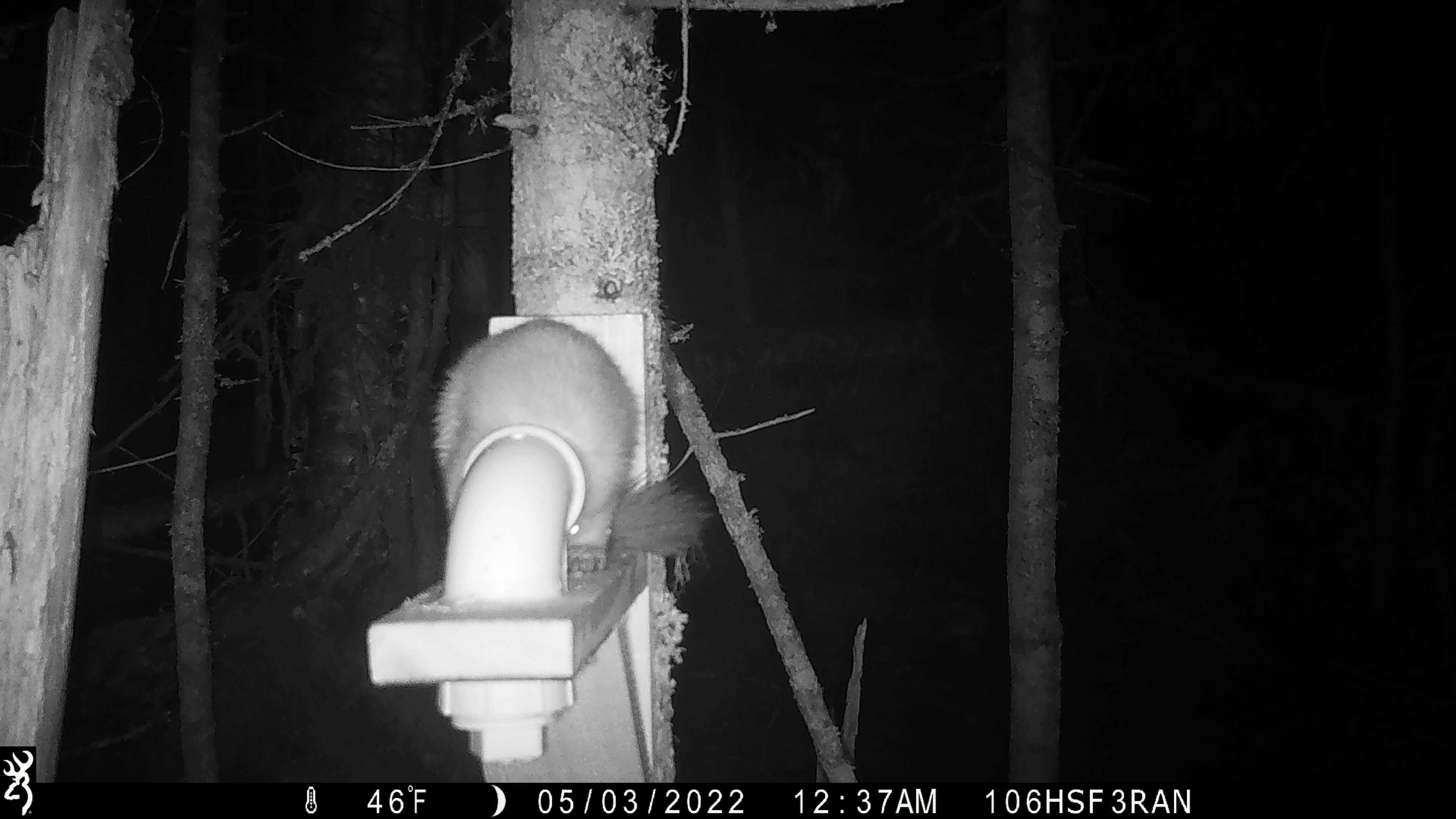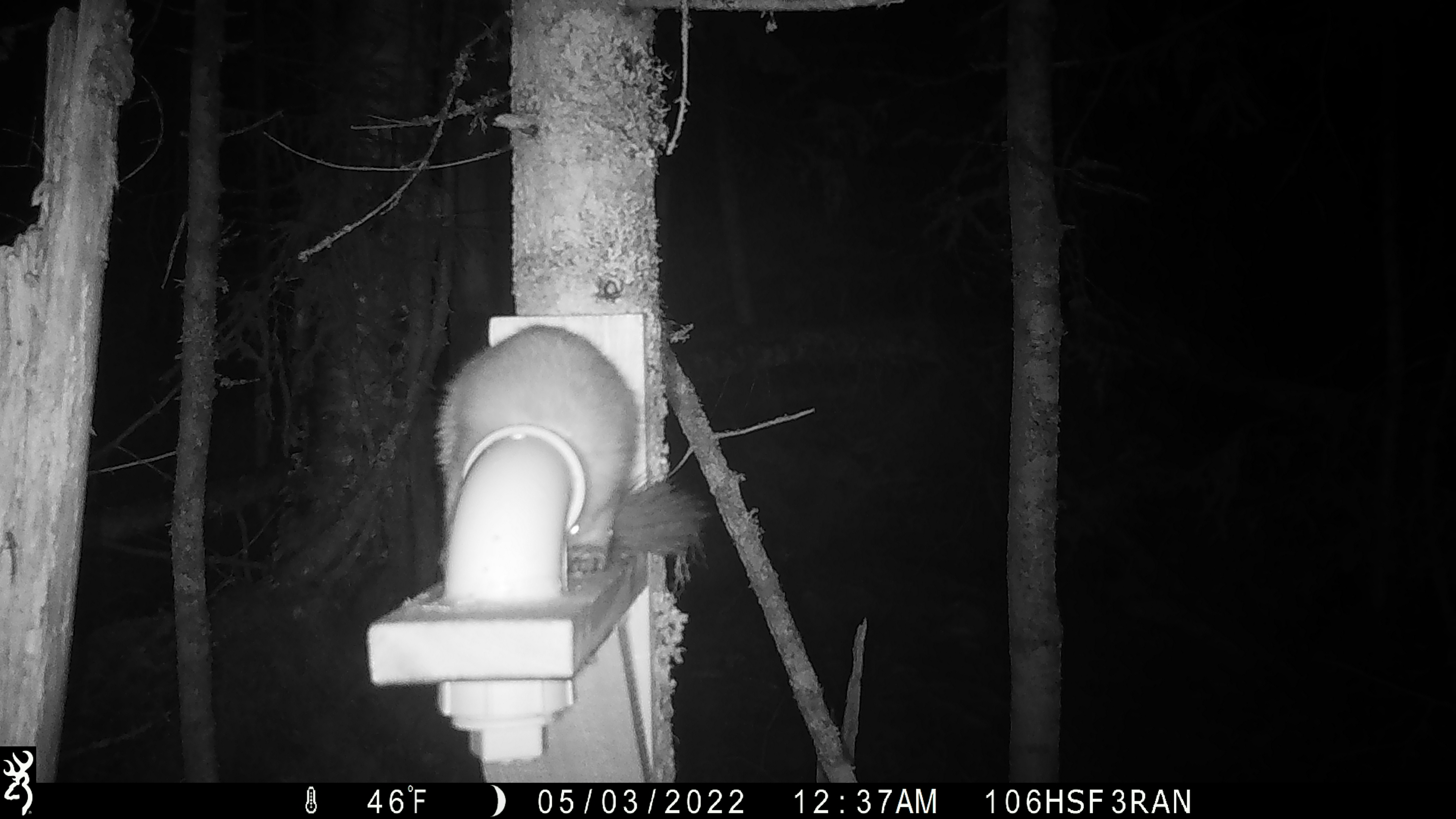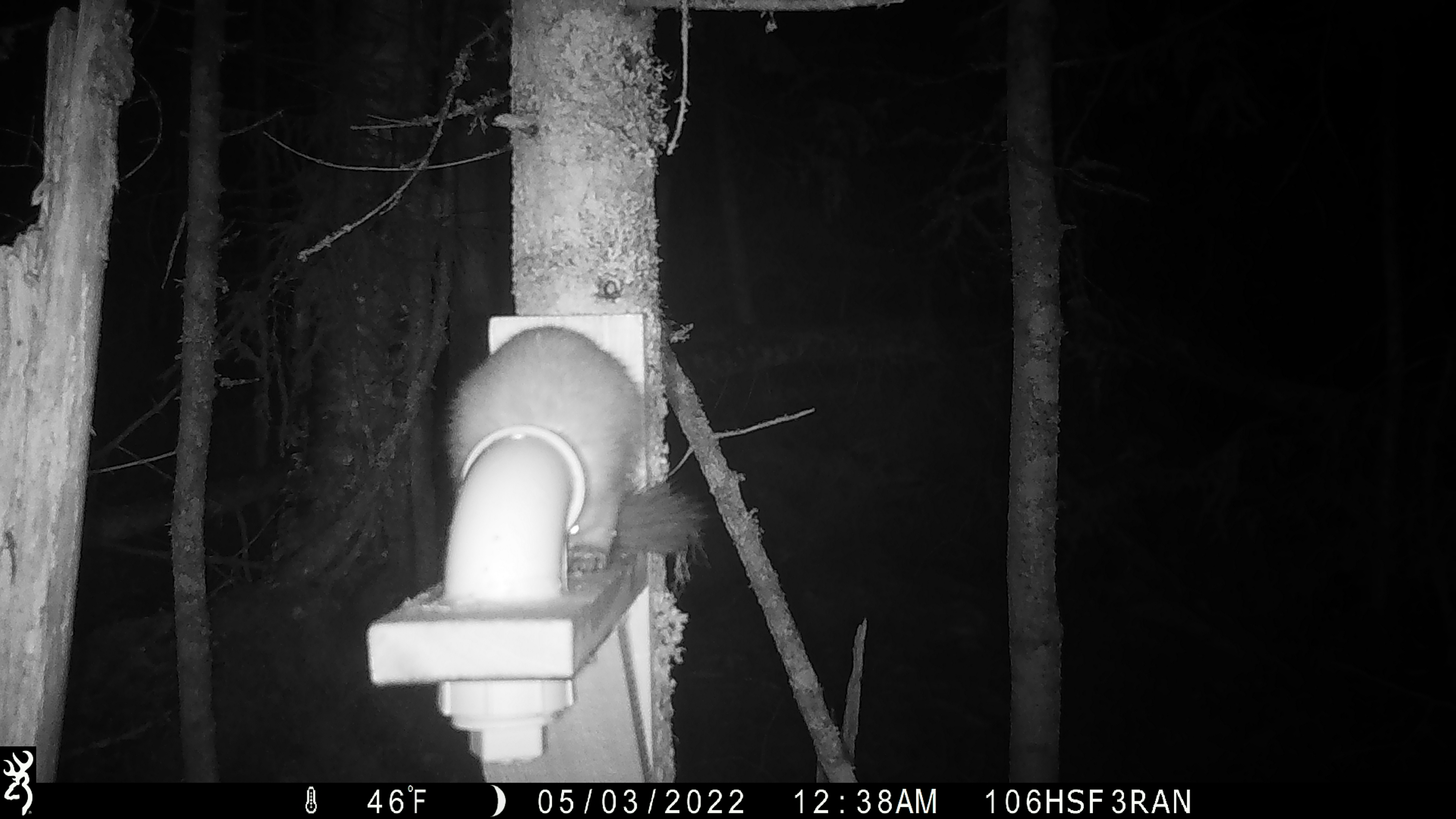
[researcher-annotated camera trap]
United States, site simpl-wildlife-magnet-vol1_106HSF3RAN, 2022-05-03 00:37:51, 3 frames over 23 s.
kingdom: Animalia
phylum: Chordata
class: Mammalia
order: Carnivora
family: Mustelidae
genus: Martes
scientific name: Martes americana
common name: american marten